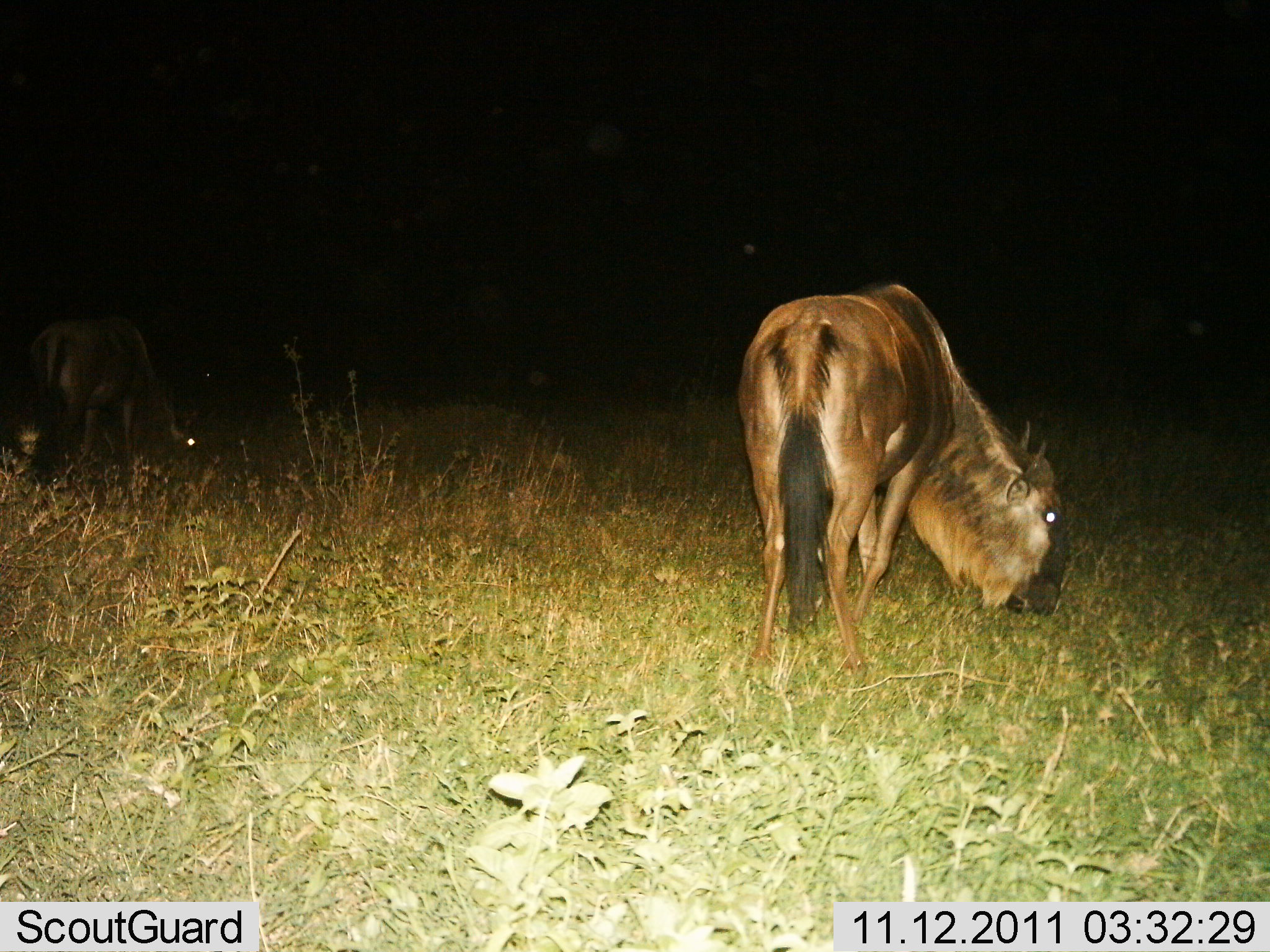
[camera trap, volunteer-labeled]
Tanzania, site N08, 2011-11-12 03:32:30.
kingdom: Animalia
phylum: Chordata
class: Mammalia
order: Artiodactyla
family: Bovidae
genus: Connochaetes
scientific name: Connochaetes taurinus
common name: blue wildebeest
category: wildebeest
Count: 2.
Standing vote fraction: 14%.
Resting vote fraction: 0%.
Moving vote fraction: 0%.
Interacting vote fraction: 0%.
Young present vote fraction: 0%.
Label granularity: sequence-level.